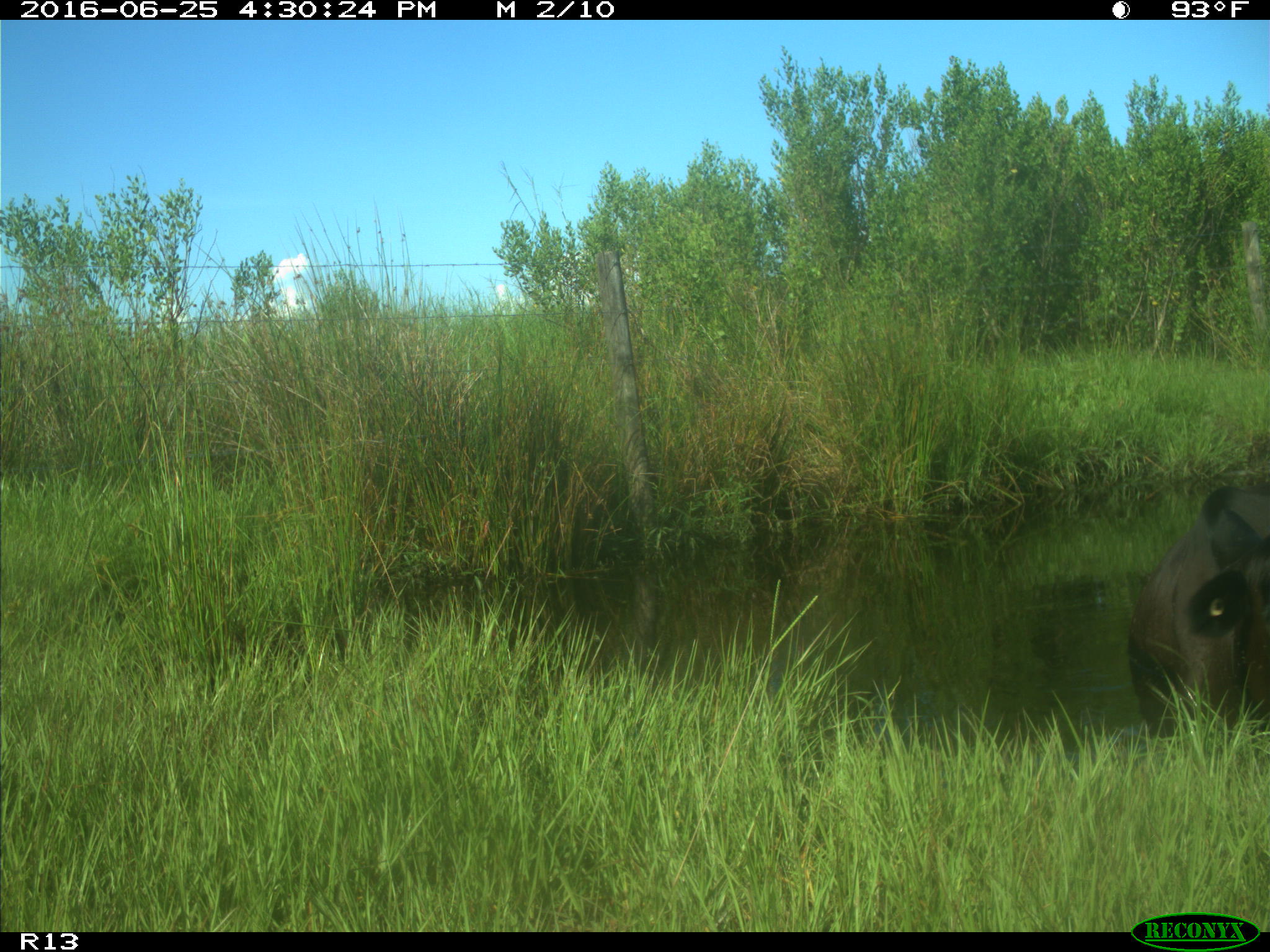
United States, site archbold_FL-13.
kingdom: Animalia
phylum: Chordata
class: Mammalia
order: Artiodactyla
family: Bovidae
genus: Bos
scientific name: Bos taurus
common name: domestic cow